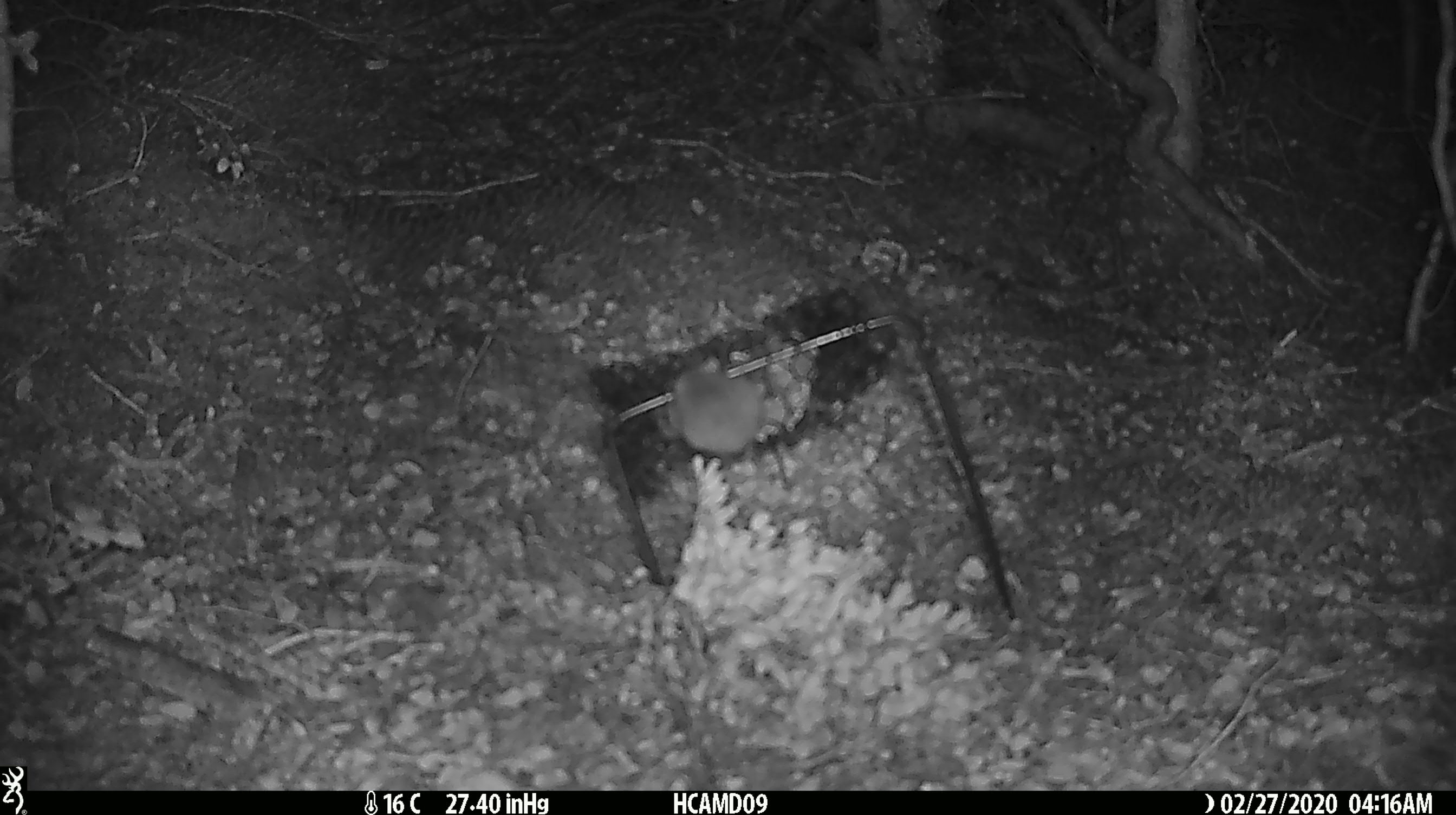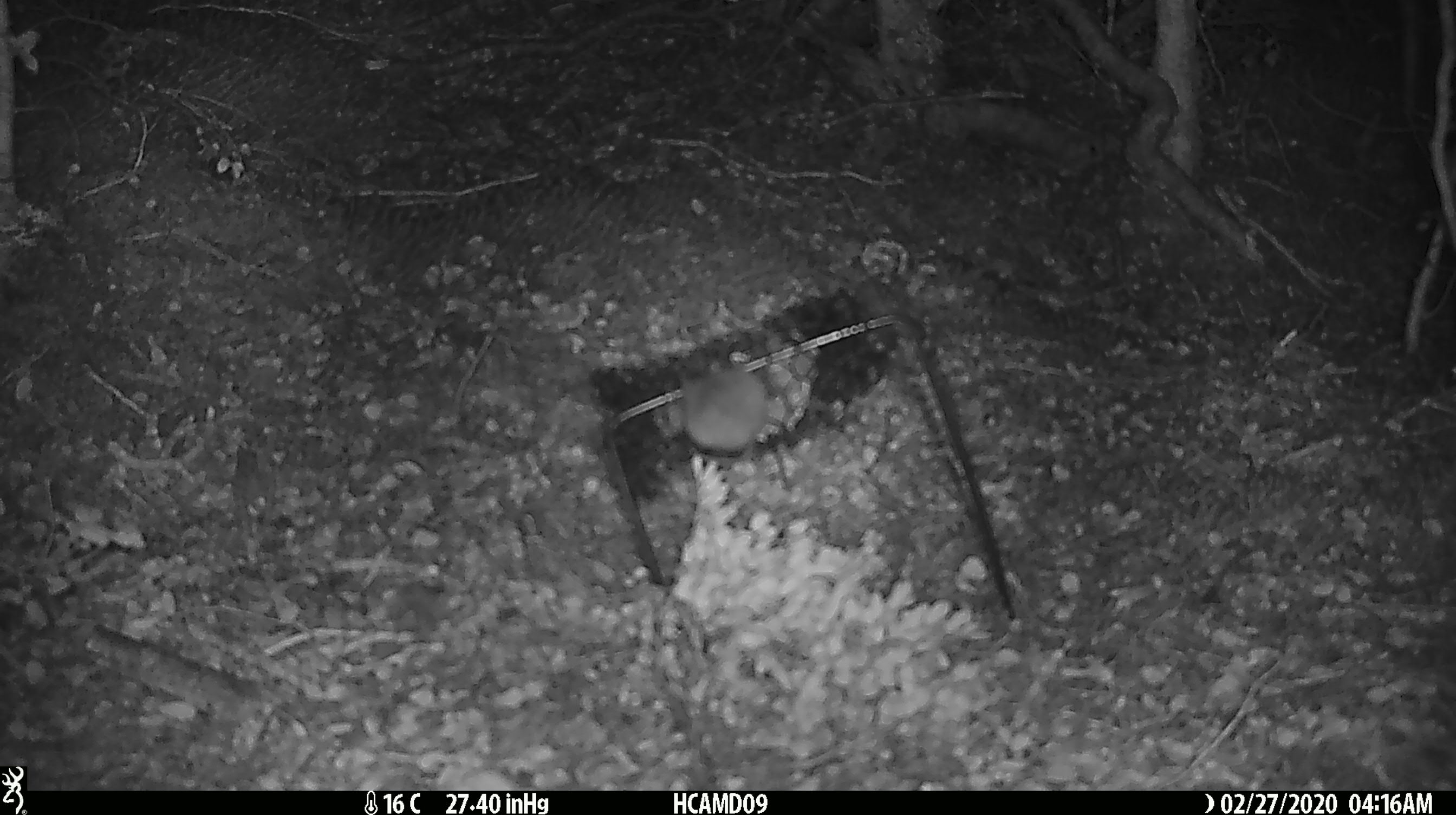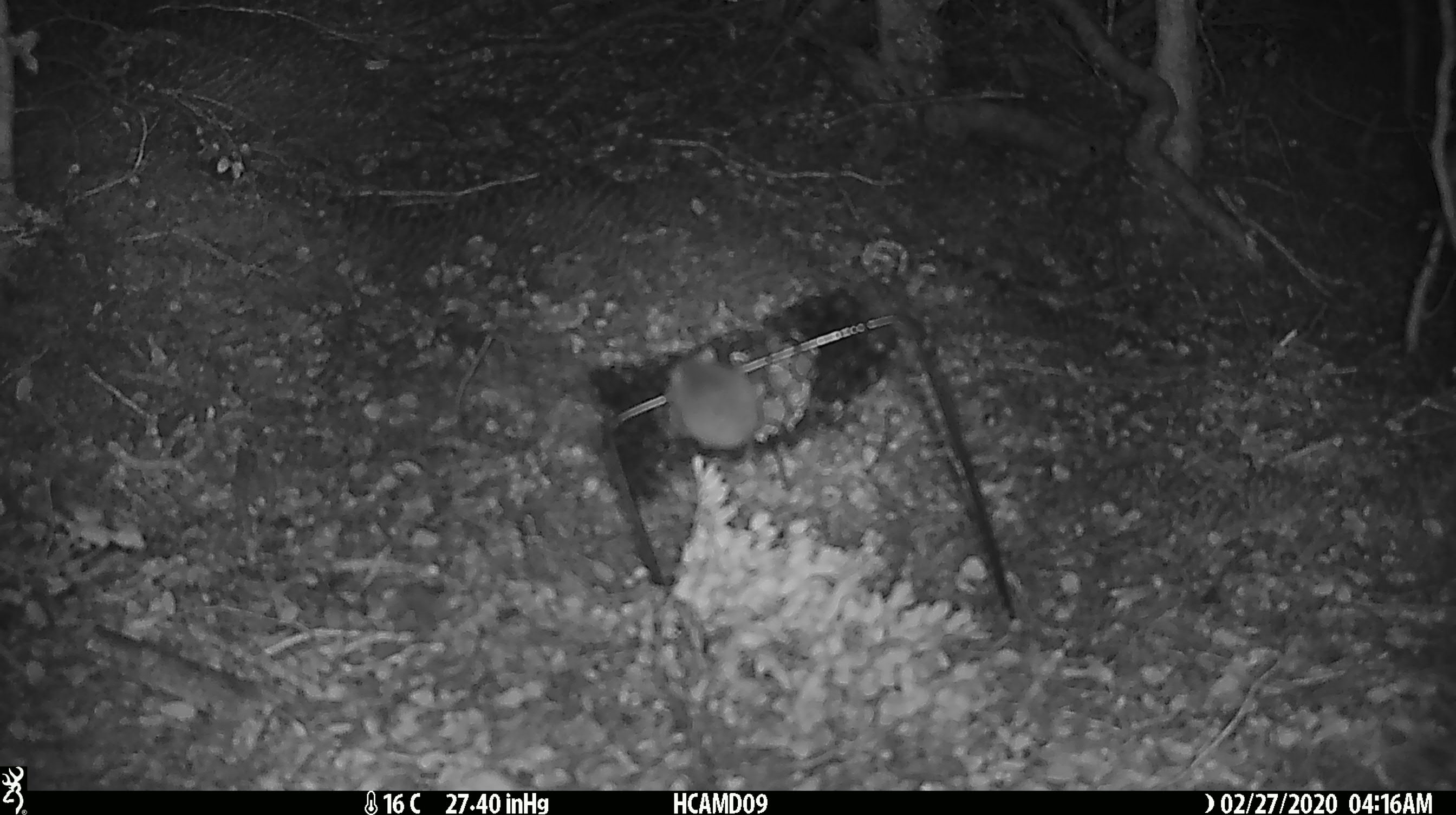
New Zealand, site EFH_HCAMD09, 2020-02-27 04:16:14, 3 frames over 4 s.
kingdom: Animalia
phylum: Chordata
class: Mammalia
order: Rodentia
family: Muridae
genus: Mus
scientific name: Mus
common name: mouse